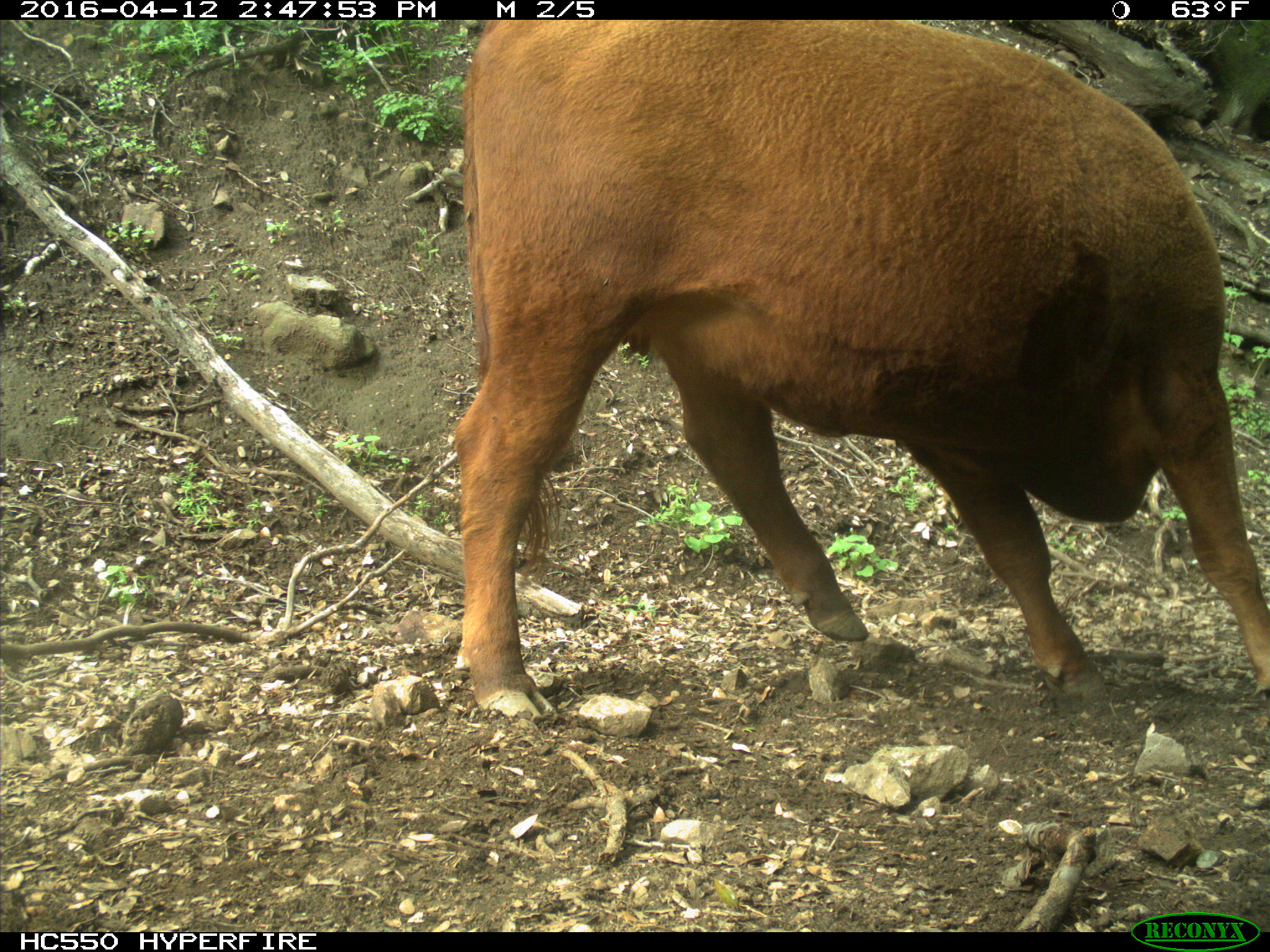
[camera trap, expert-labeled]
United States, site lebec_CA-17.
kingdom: Animalia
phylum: Chordata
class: Mammalia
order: Artiodactyla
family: Bovidae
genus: Bos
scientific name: Bos taurus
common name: domestic cow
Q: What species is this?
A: Bos taurus (domestic cow).